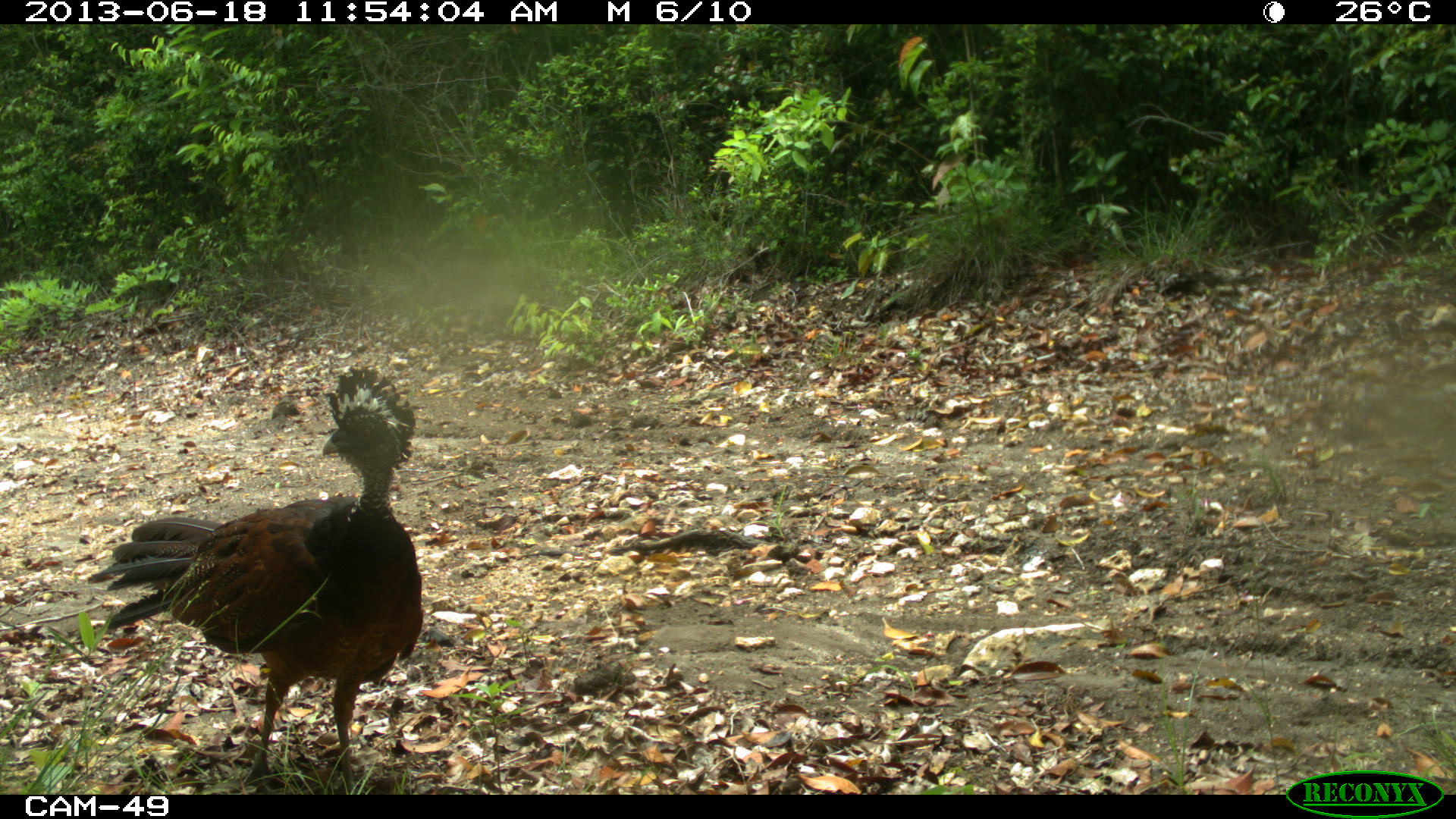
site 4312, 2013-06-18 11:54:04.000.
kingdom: Animalia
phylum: Chordata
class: Aves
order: Galliformes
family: Cracidae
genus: Crax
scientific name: Crax rubra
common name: great curassow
Crax rubra (great curassow), count 1, sex female.